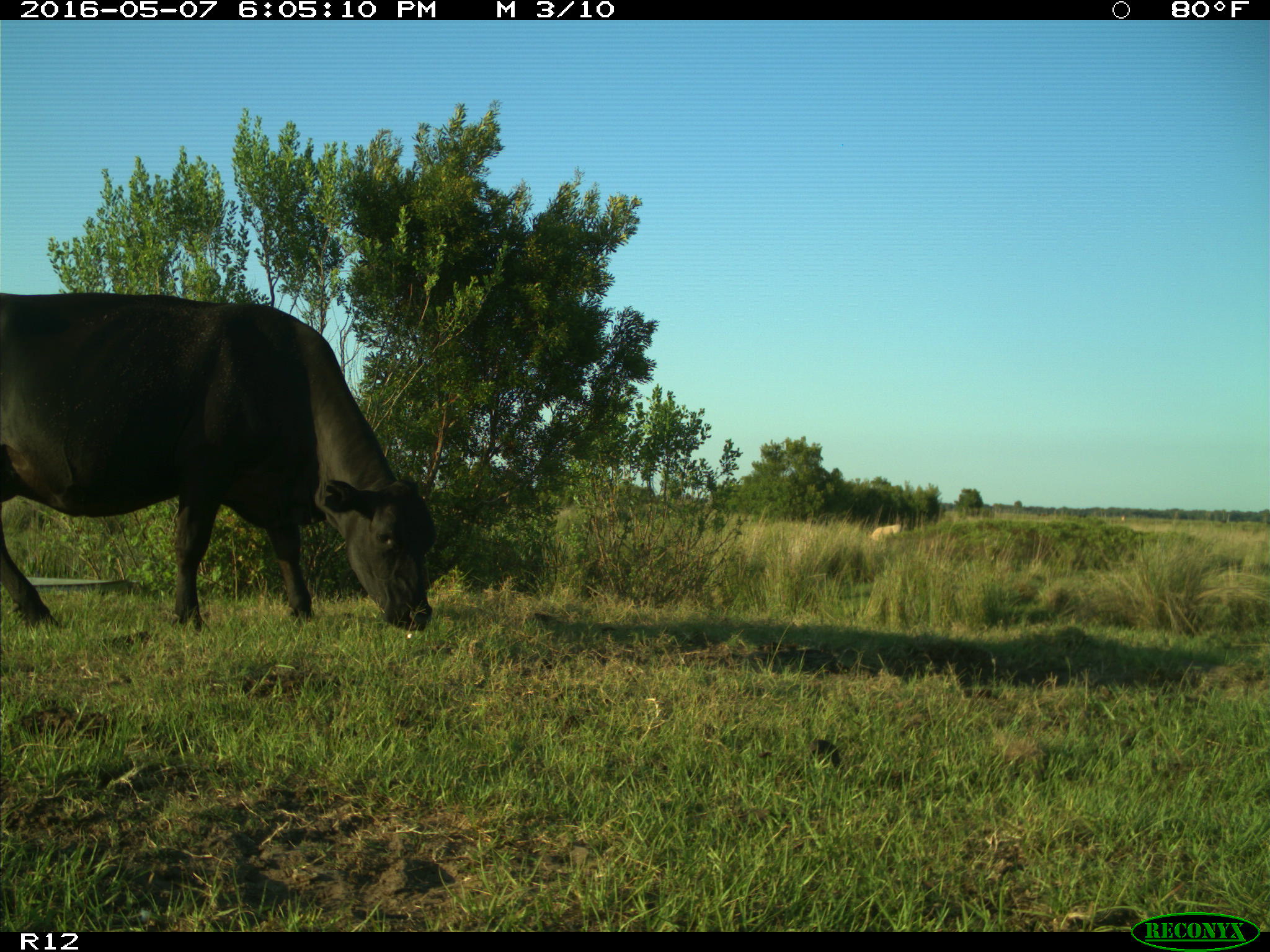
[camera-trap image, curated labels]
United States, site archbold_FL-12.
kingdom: Animalia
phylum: Chordata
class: Mammalia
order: Artiodactyla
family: Bovidae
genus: Bos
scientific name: Bos taurus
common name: domestic cow